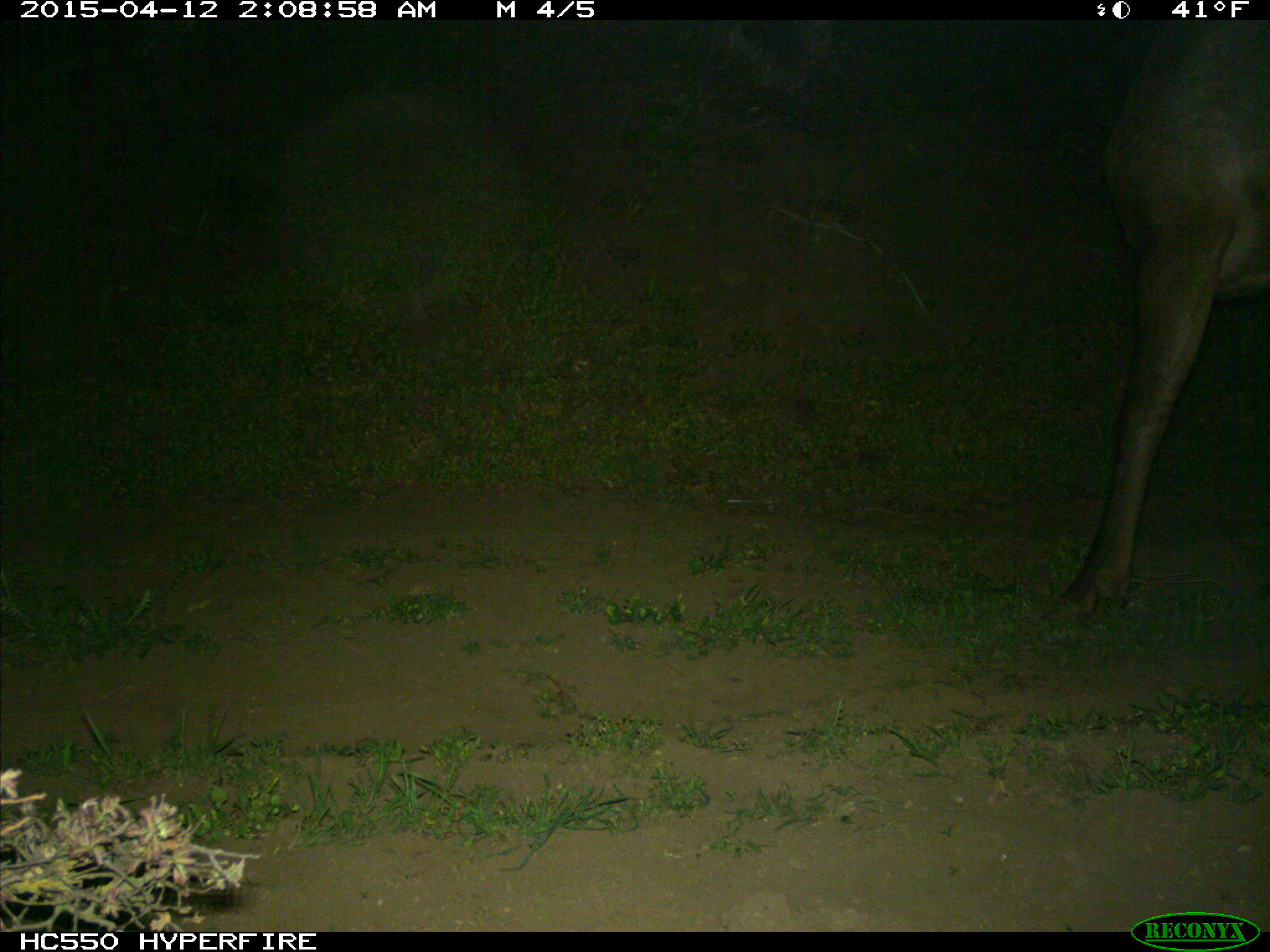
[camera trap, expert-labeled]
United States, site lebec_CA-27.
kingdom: Animalia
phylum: Chordata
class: Mammalia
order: Artiodactyla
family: Cervidae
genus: Cervus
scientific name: Cervus canadensis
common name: elk